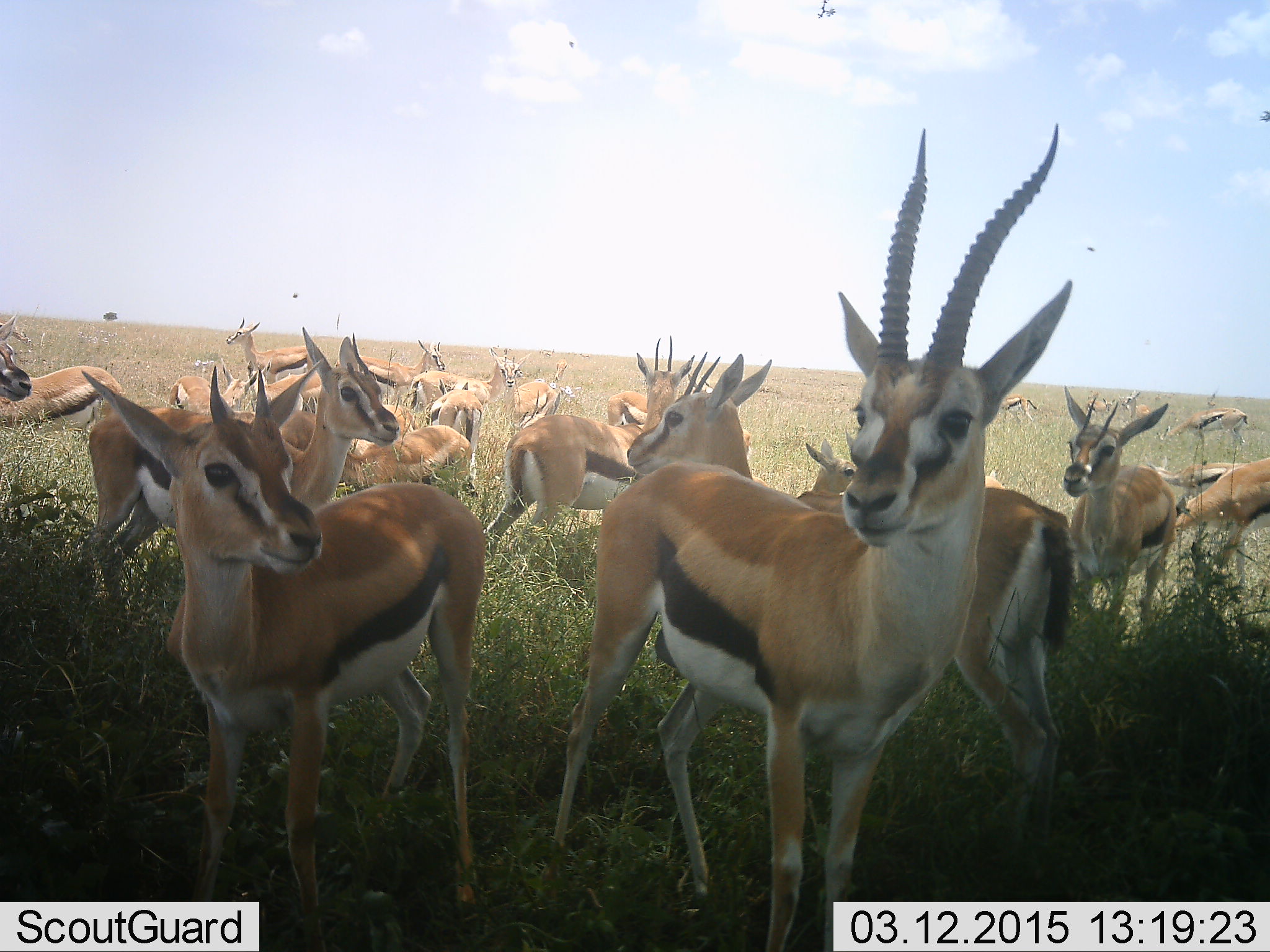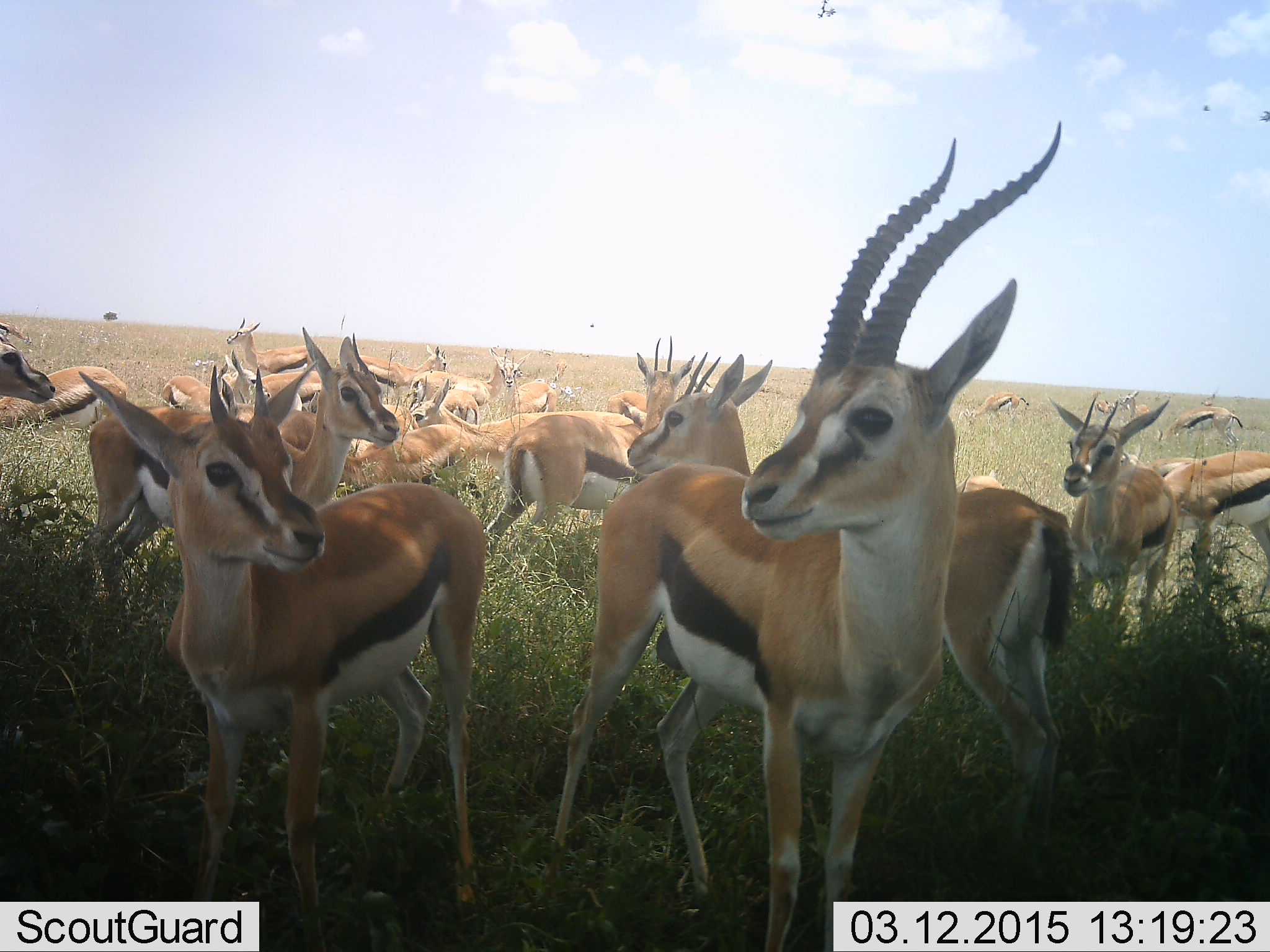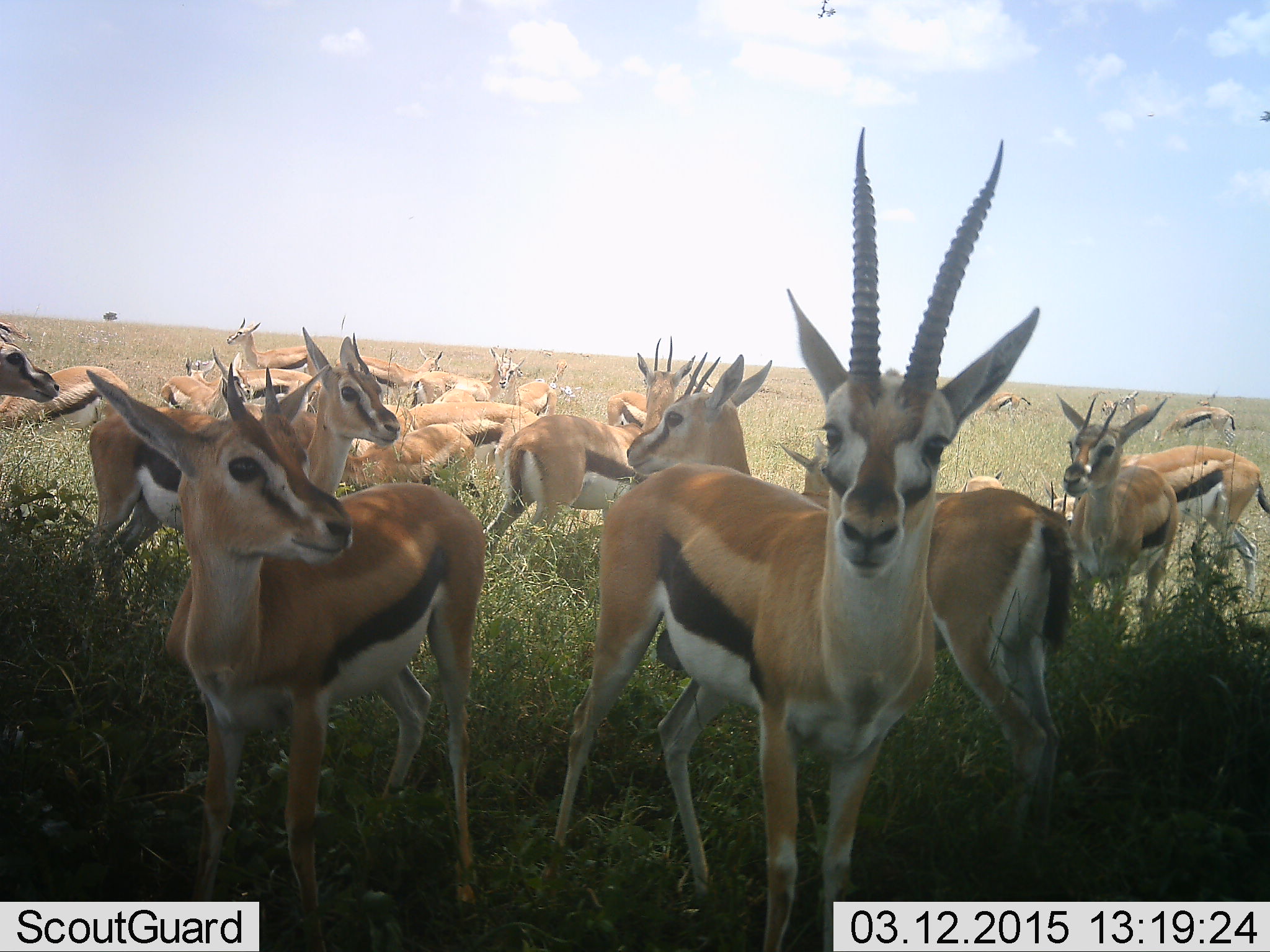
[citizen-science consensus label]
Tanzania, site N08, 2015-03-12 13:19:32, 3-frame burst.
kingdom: Animalia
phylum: Chordata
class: Mammalia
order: Artiodactyla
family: Bovidae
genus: Eudorcas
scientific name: Eudorcas thomsonii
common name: thomson's gazelle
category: gazellethomsons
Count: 11-50.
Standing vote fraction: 90%.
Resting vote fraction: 30%.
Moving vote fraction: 40%.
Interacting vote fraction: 10%.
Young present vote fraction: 0%.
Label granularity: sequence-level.